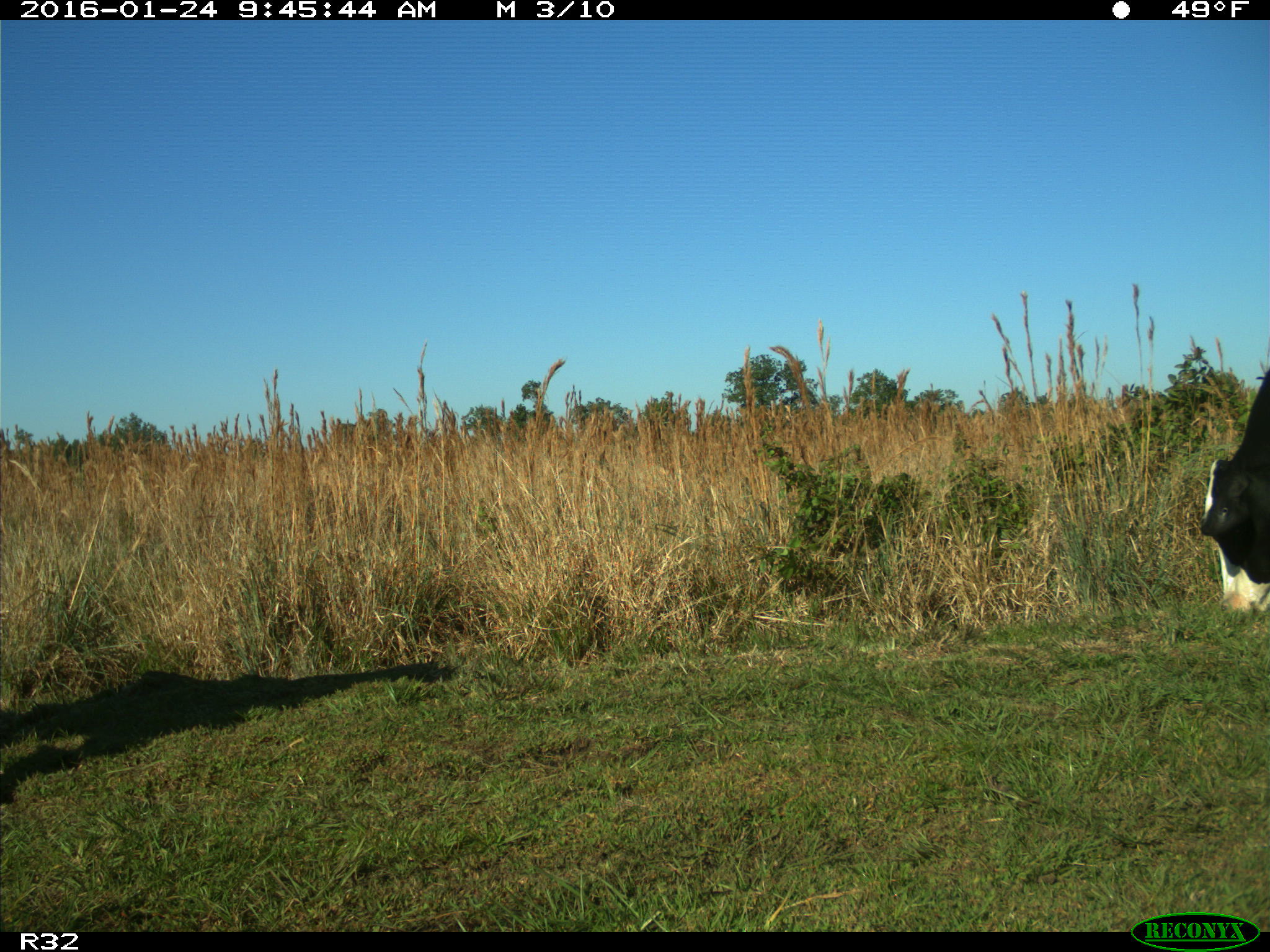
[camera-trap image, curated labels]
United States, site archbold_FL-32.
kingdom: Animalia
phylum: Chordata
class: Mammalia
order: Artiodactyla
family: Bovidae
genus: Bos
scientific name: Bos taurus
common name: domestic cow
Bos taurus (domestic cow).